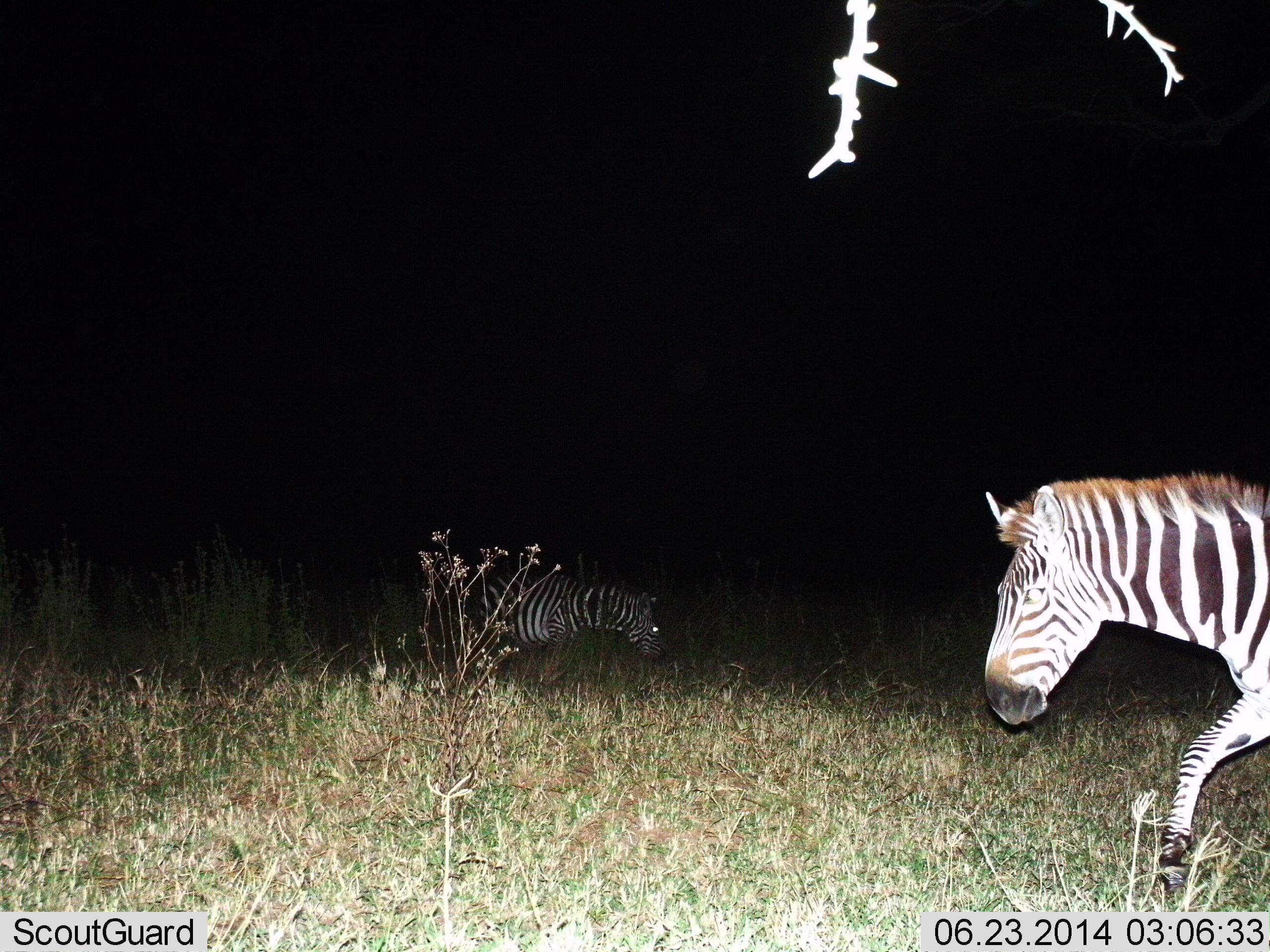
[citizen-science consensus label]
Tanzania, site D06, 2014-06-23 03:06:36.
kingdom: Animalia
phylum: Chordata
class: Mammalia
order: Perissodactyla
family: Equidae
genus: Equus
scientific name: Equus quagga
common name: plains zebra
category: zebra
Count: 2.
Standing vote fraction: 50%.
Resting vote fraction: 10%.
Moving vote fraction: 60%.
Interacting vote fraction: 0%.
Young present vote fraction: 0%.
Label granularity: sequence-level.